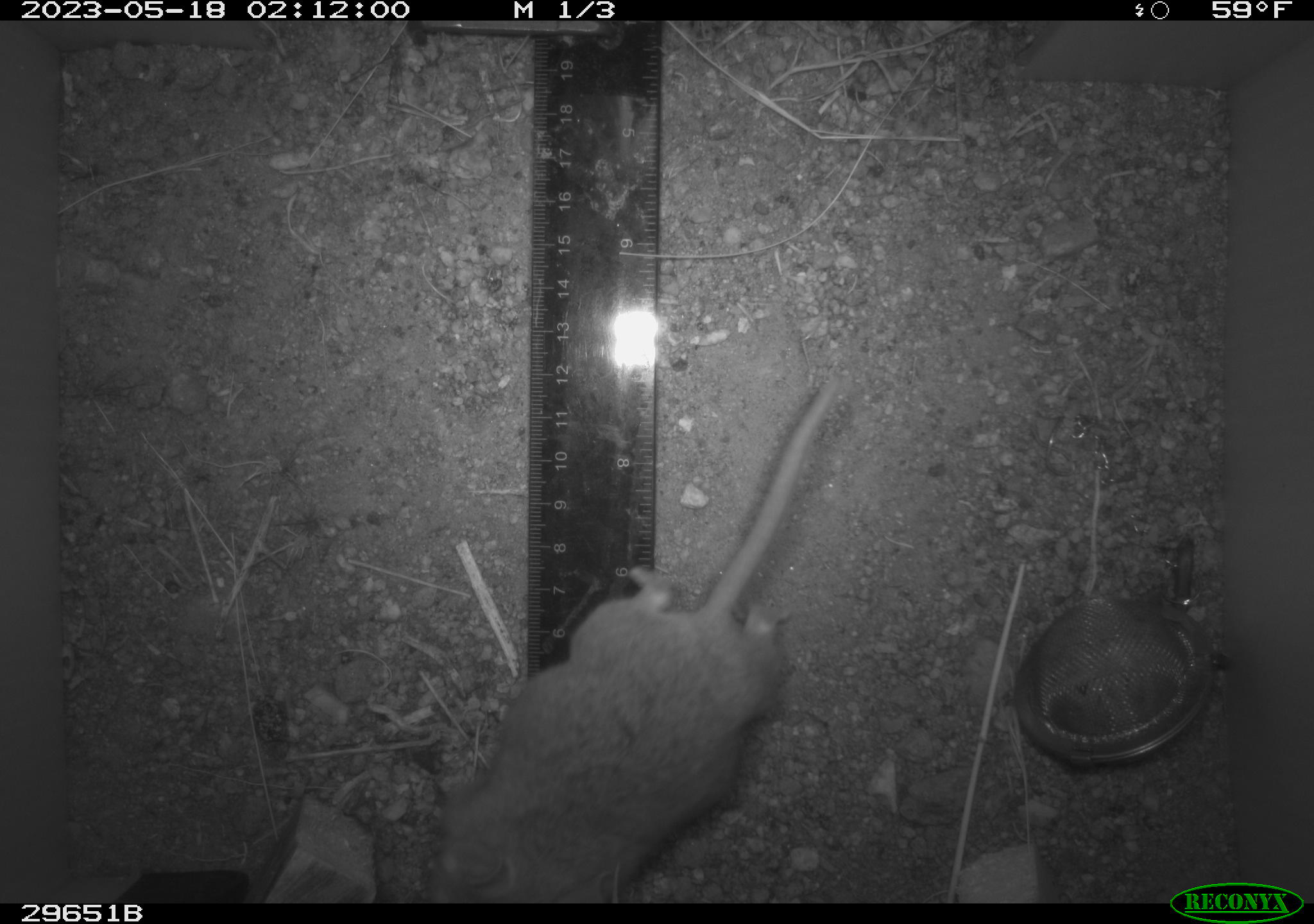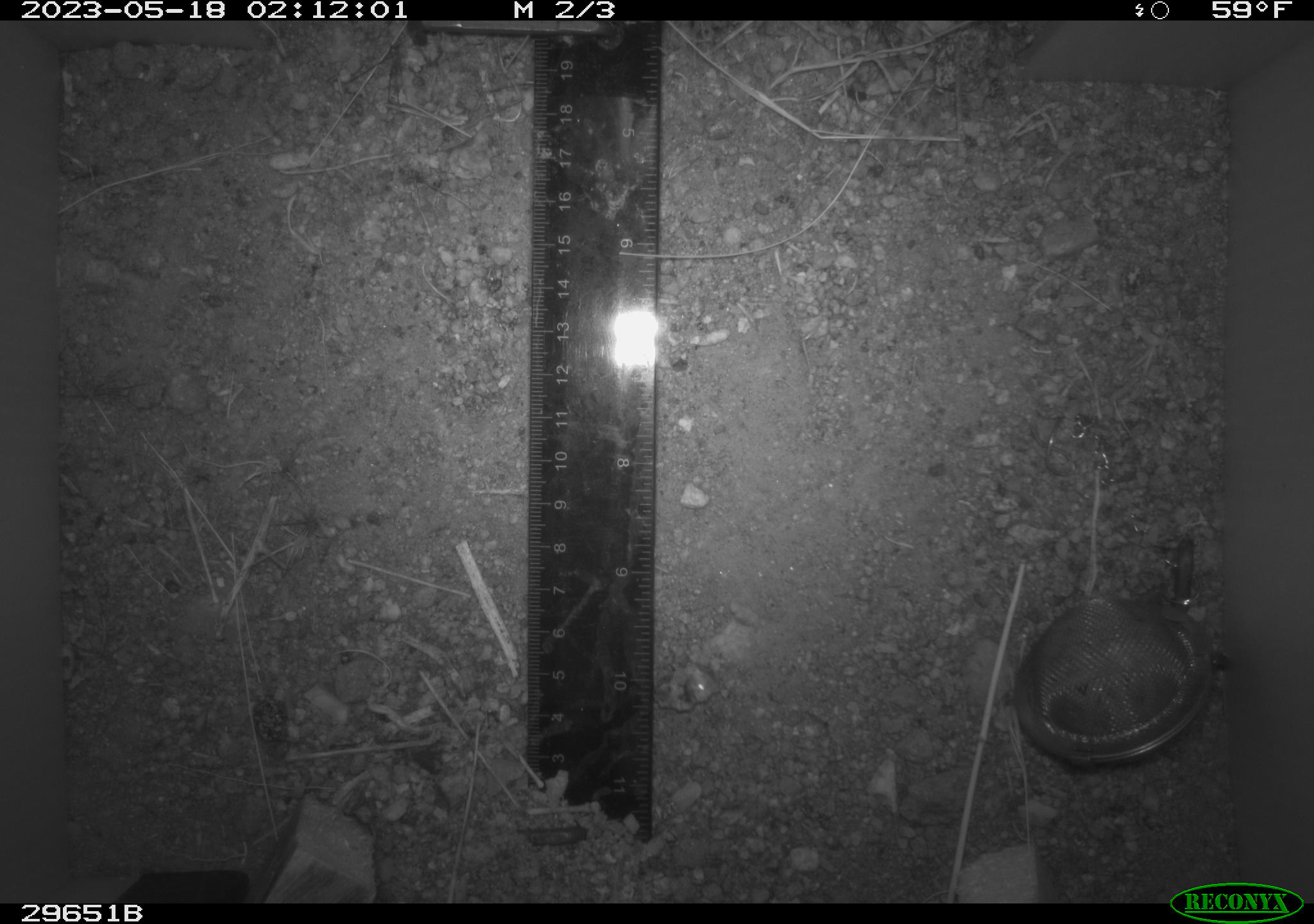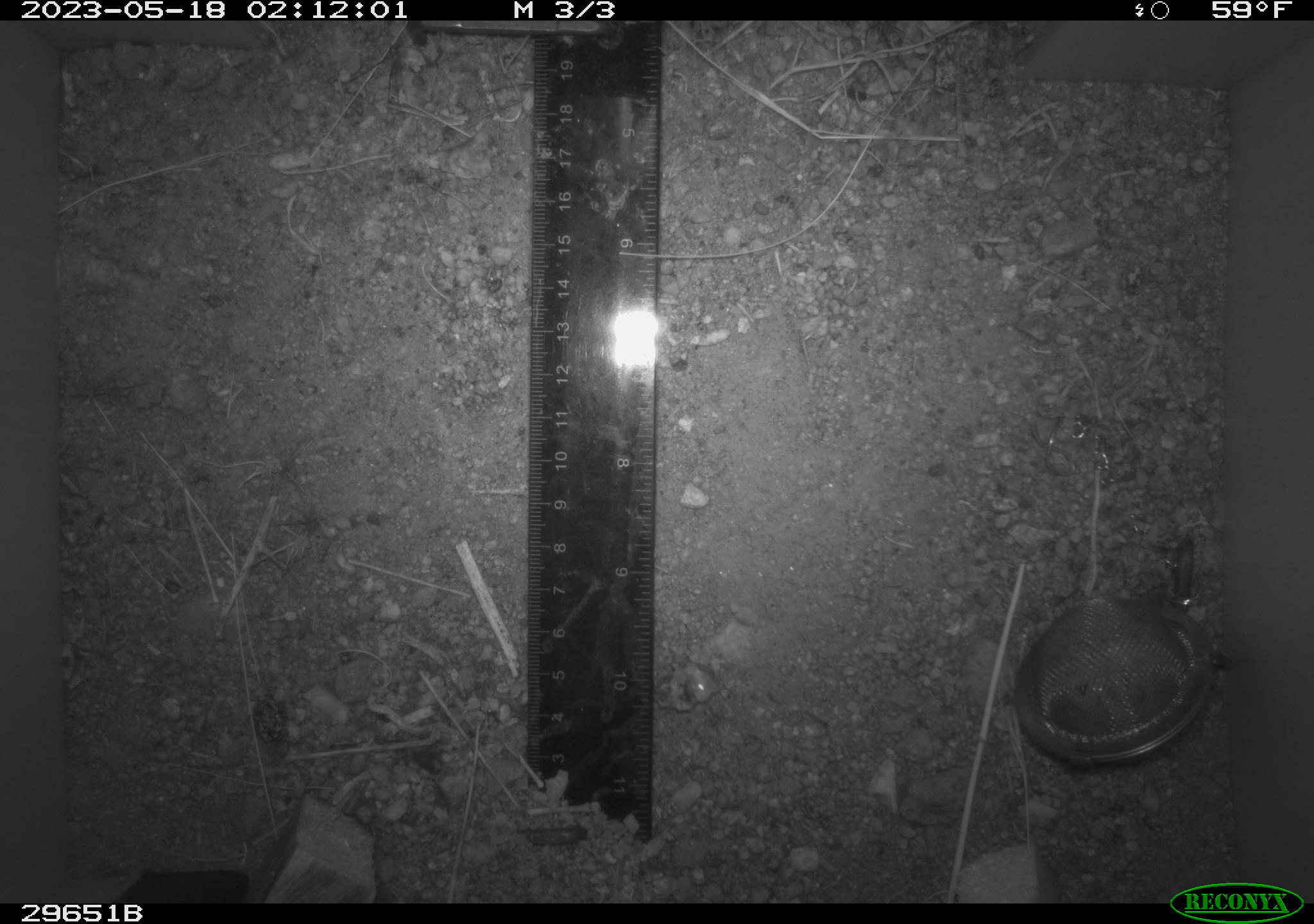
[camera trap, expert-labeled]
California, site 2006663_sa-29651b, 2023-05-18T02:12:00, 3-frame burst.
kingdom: Animalia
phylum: Chordata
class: Mammalia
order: Rodentia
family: Cricetidae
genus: Neotoma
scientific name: Neotoma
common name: pack rat or woodrat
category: neotoma species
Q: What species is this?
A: Neotoma species (pack rat or woodrat) (Neotoma).